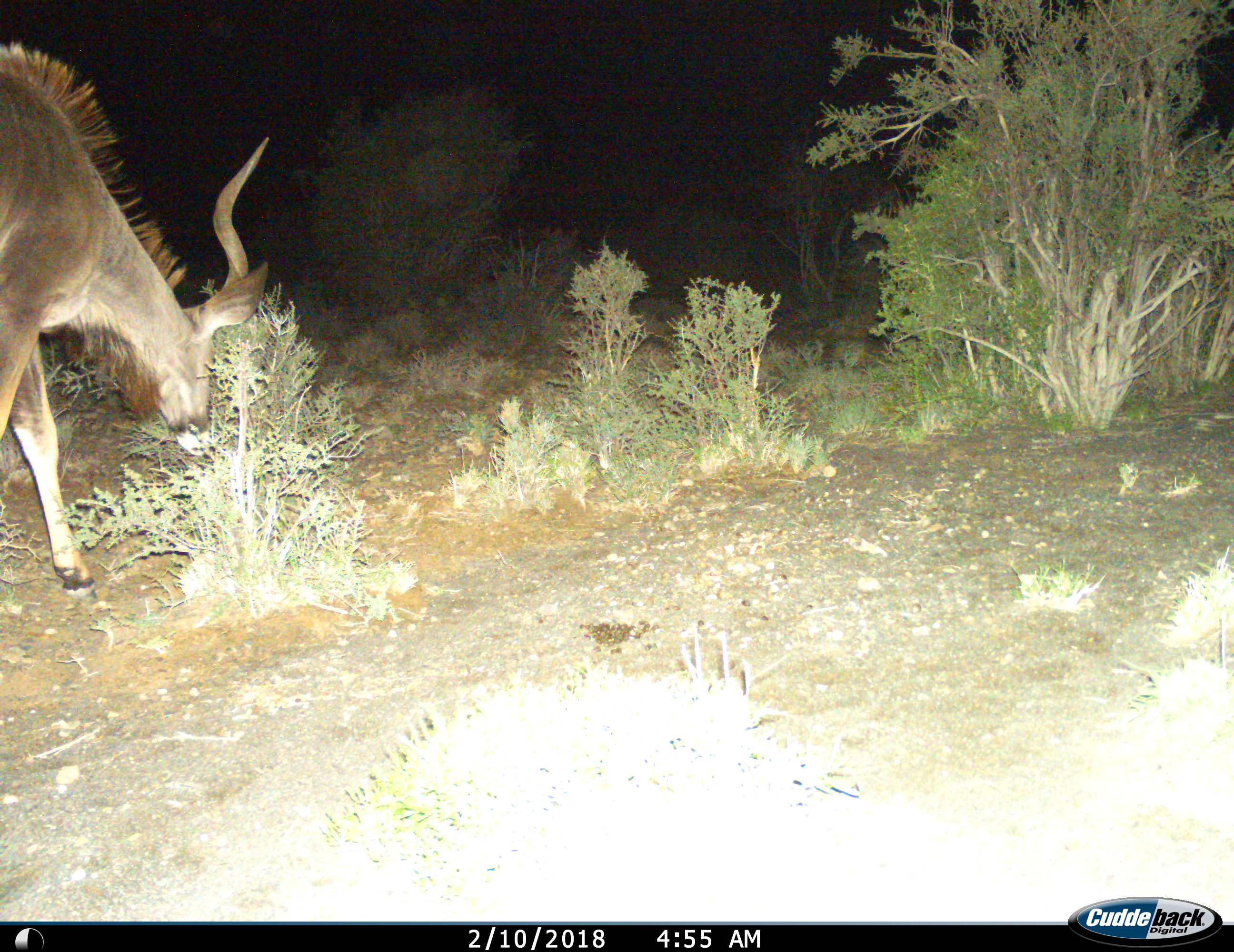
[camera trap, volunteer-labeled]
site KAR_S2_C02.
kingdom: Animalia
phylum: Chordata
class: Mammalia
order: Artiodactyla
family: Bovidae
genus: Tragelaphus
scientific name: Tragelaphus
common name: kudu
Kudu (Tragelaphus), count 1. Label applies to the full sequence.